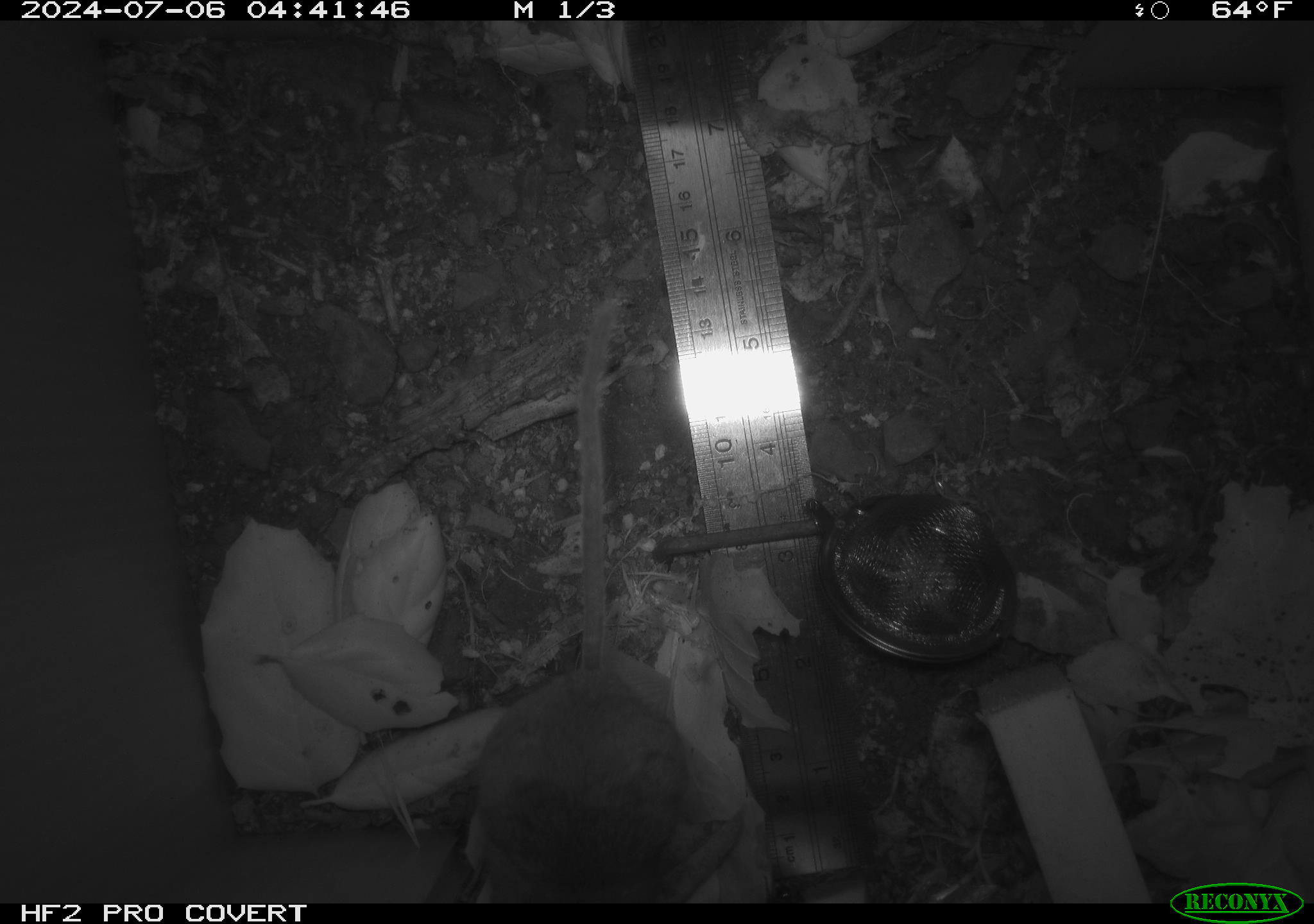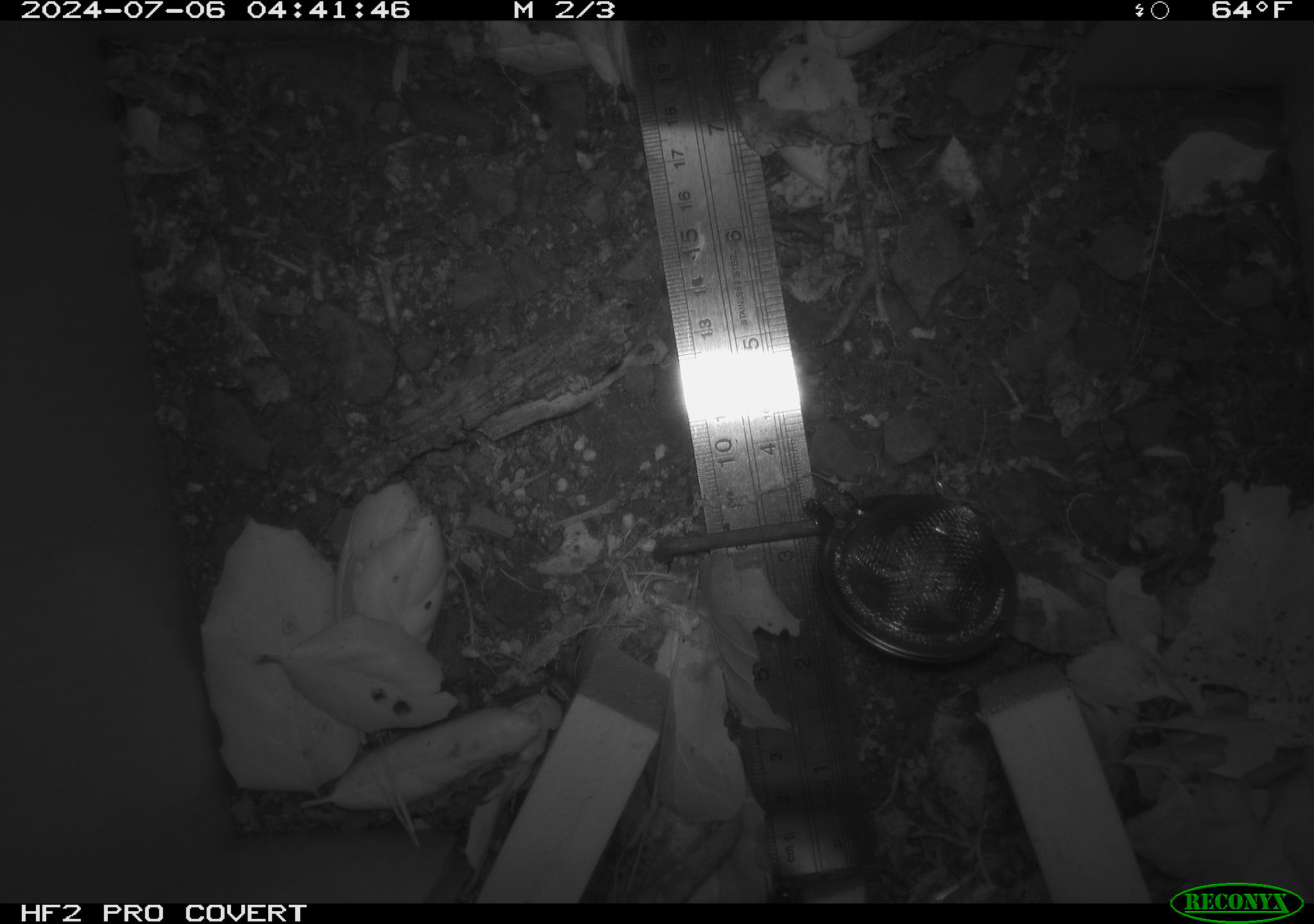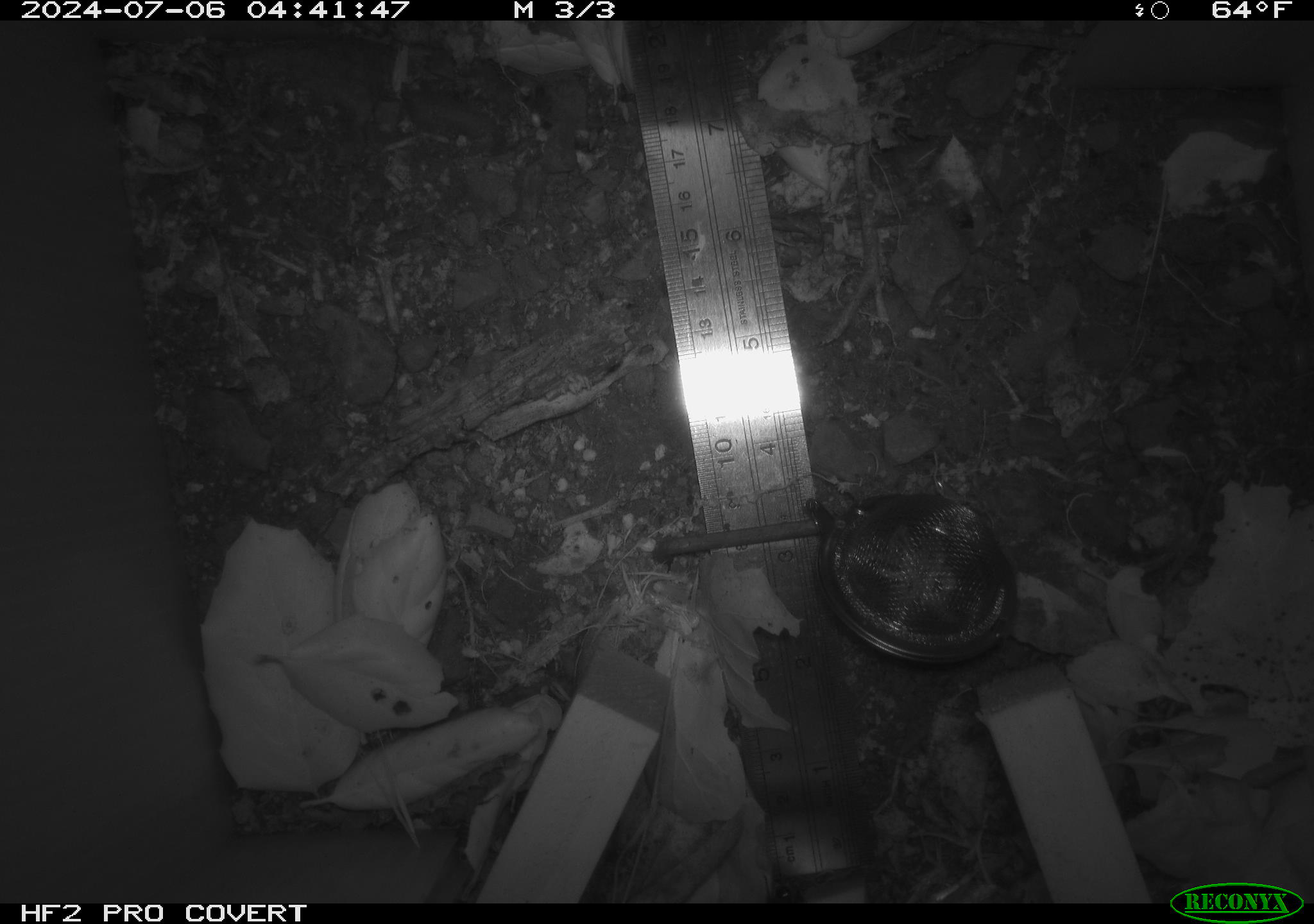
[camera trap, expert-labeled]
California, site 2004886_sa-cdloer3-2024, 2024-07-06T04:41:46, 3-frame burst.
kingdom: Animalia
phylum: Chordata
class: Mammalia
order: Rodentia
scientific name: Rodentia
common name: rodent